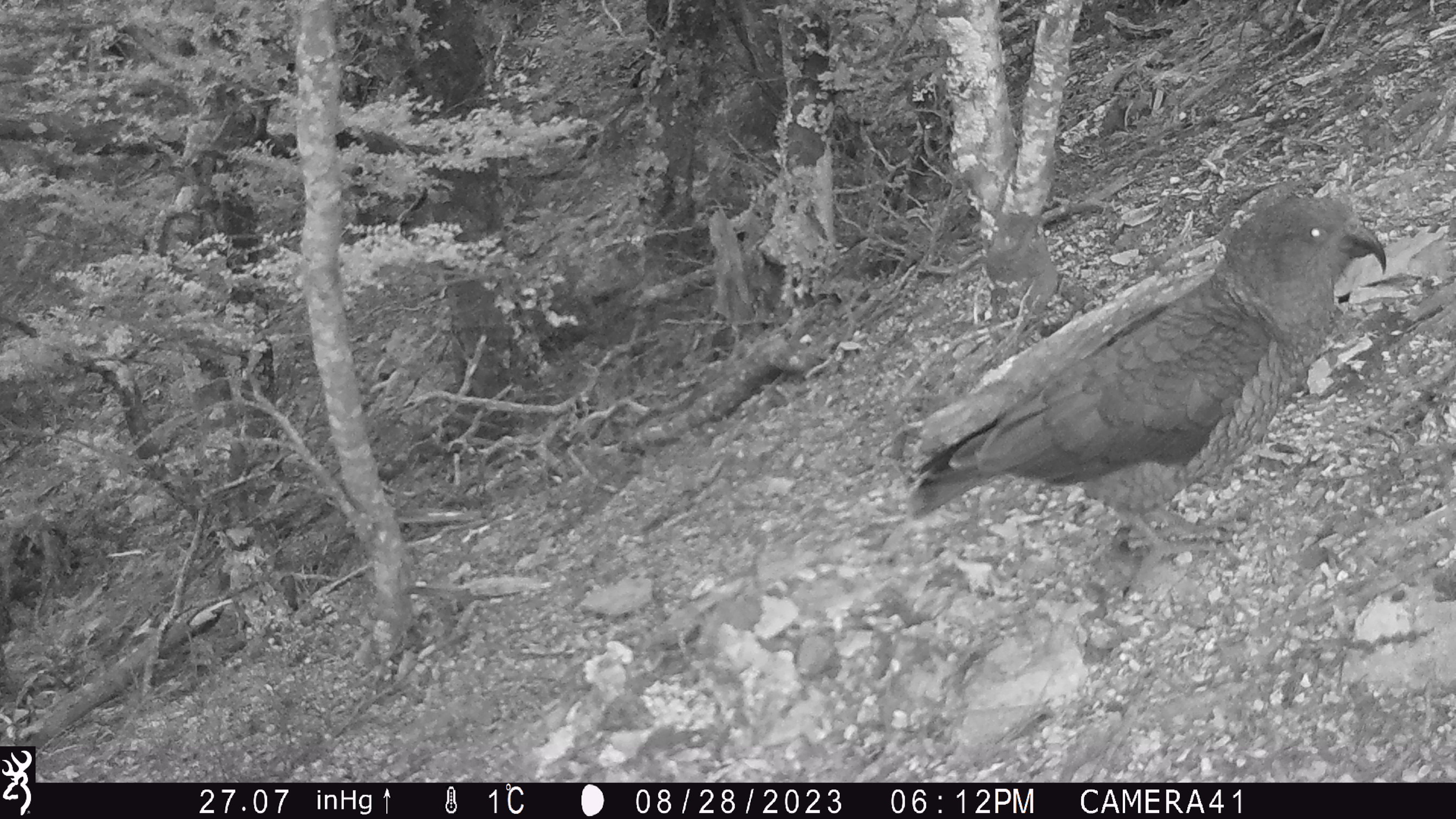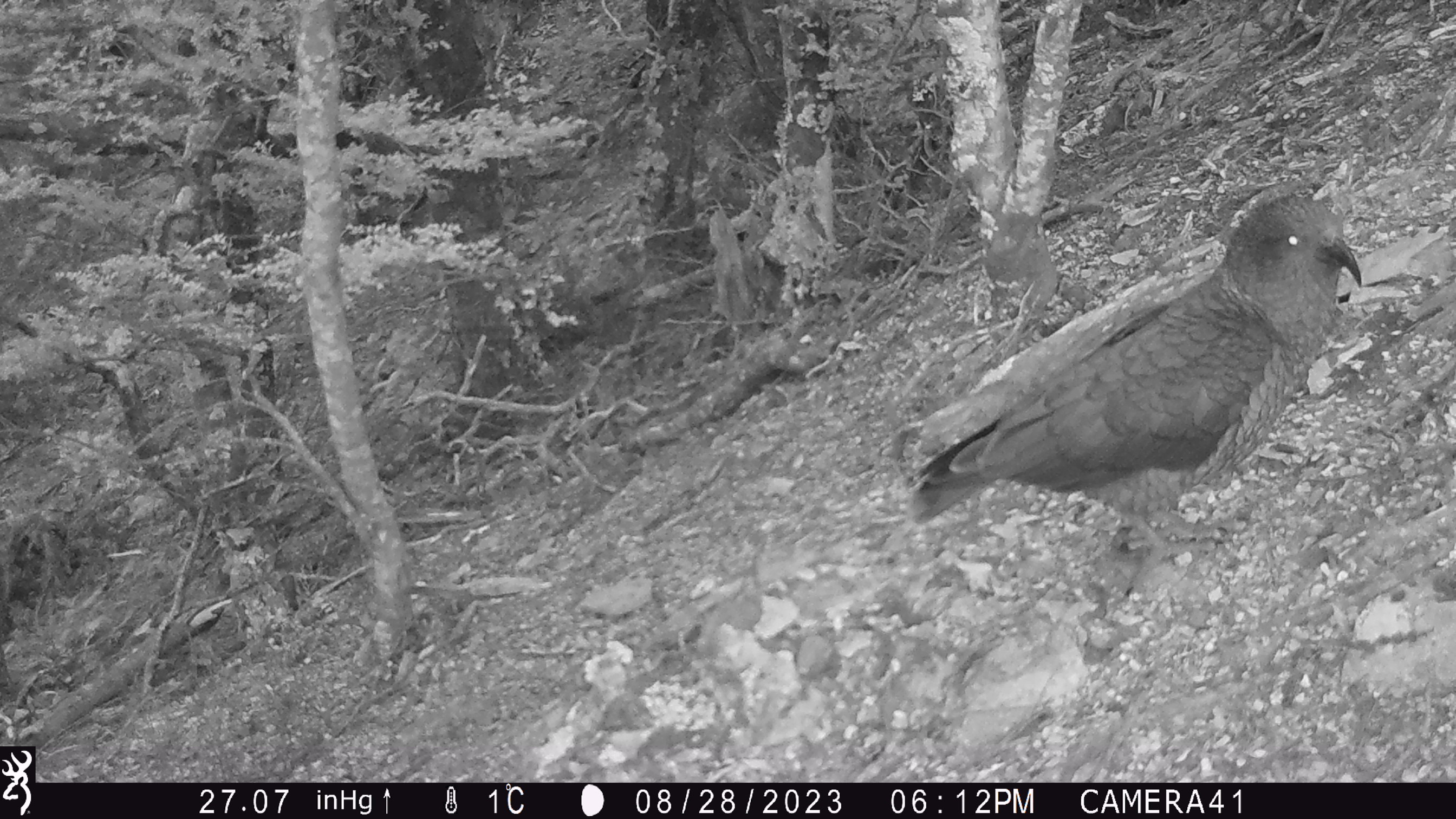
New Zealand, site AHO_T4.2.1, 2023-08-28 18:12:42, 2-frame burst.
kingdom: Animalia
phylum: Chordata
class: Aves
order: Psittaciformes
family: Strigopidae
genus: Nestor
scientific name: Nestor notabilis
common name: kea